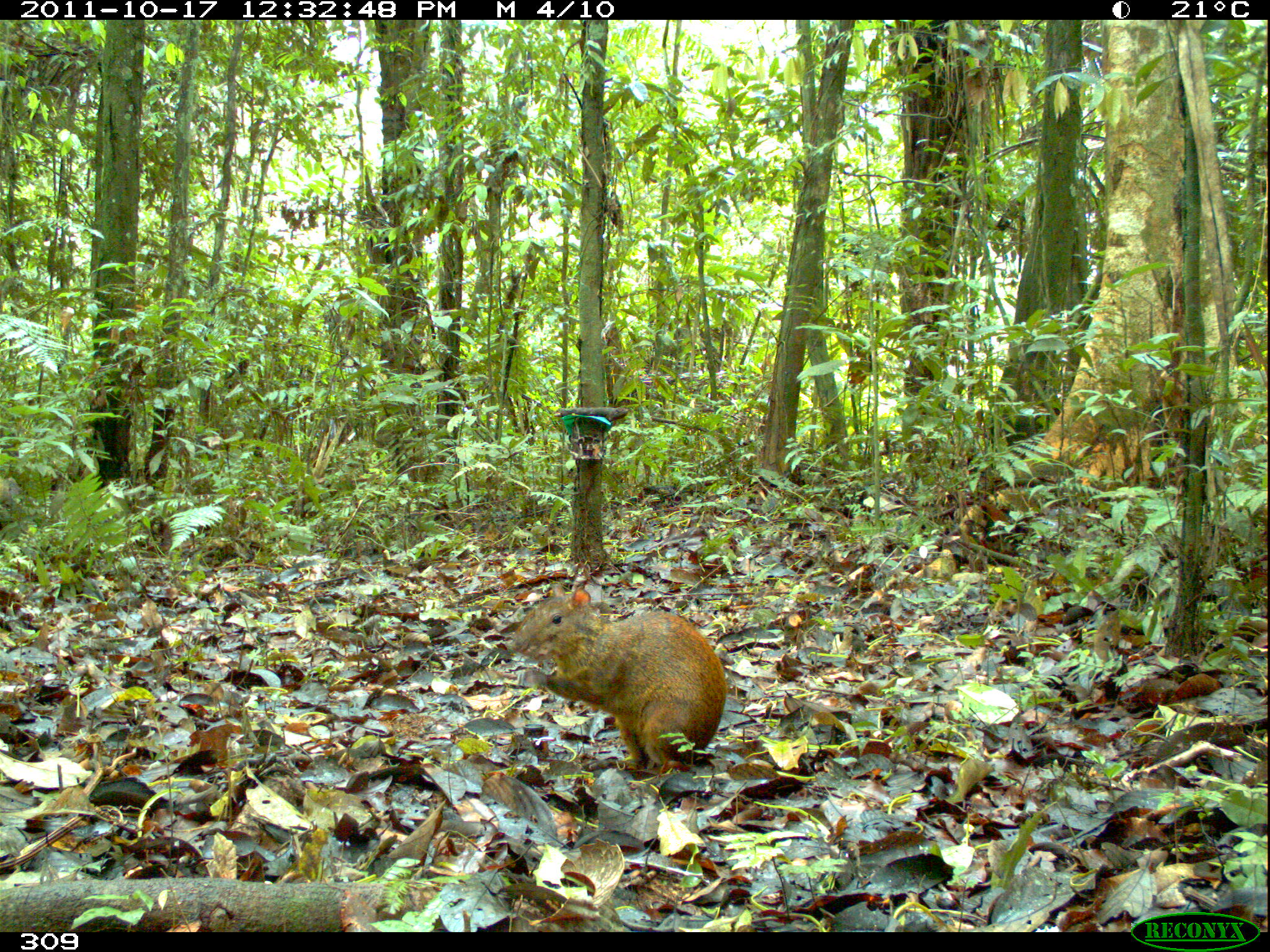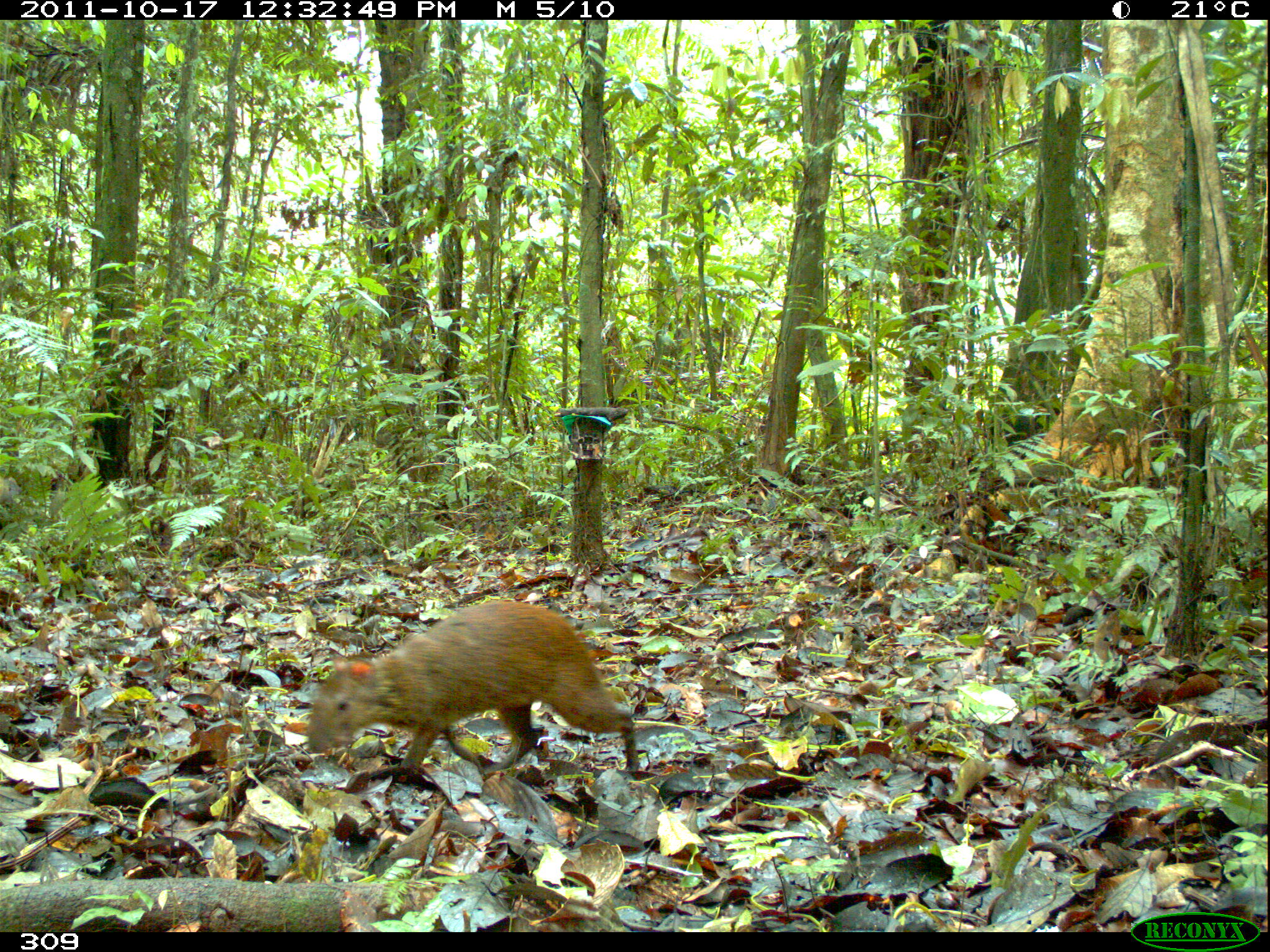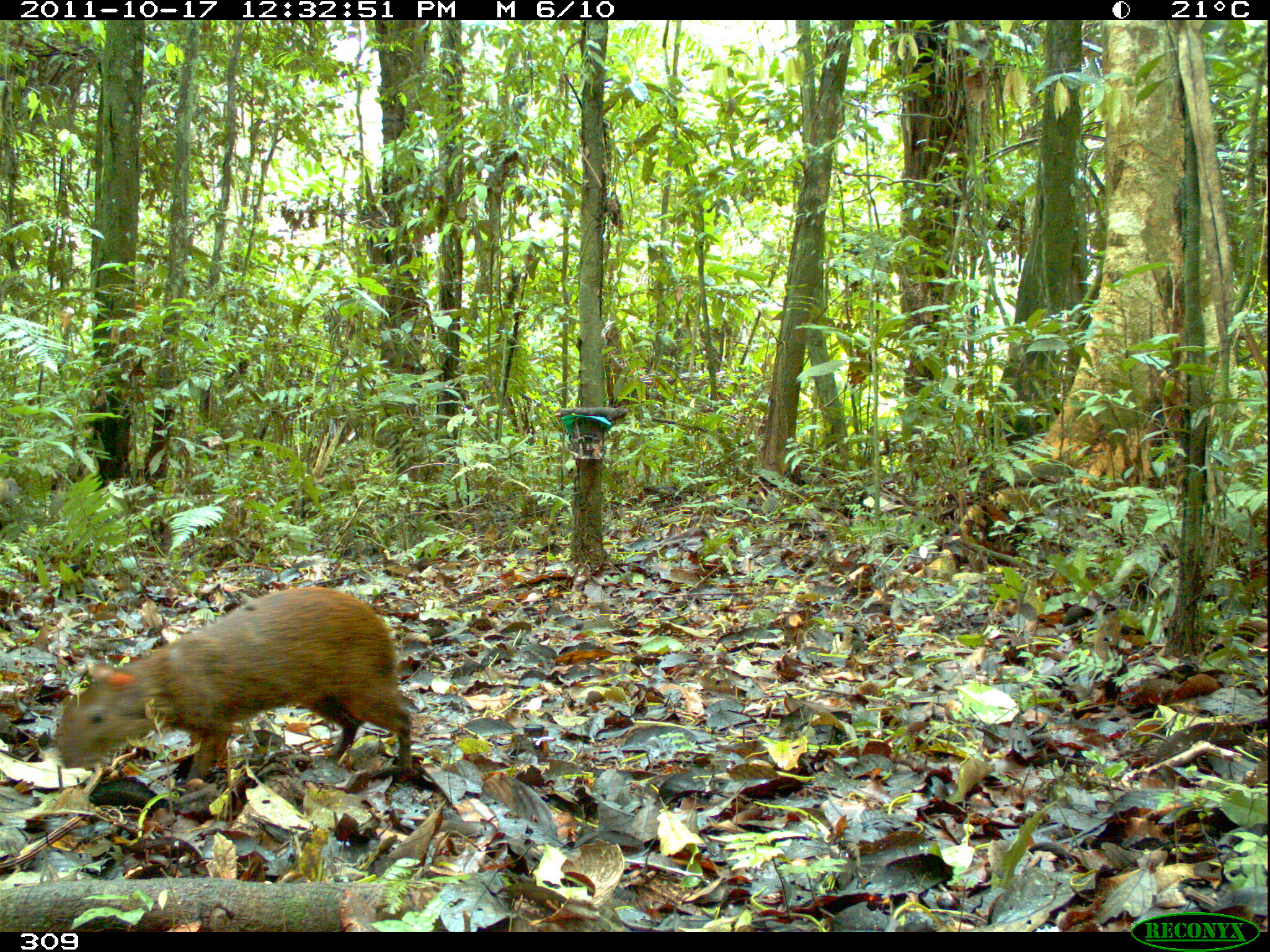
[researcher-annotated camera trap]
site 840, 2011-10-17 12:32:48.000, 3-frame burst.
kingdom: Animalia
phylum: Chordata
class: Mammalia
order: Rodentia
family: Dasyproctidae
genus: Dasyprocta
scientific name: Dasyprocta punctata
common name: central american agouti